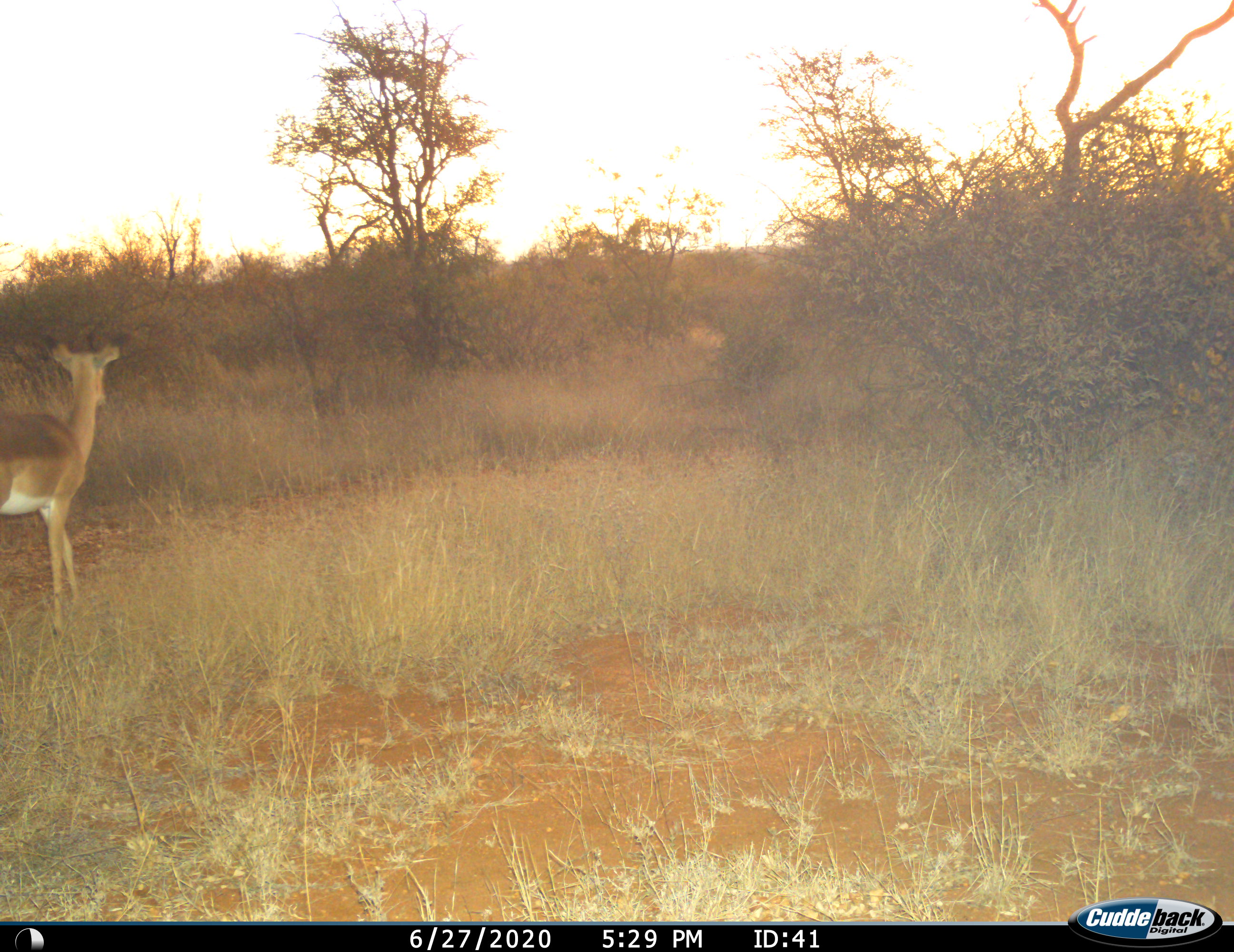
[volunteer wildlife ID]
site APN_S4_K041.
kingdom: Animalia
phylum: Chordata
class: Mammalia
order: Artiodactyla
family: Bovidae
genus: Aepyceros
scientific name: Aepyceros melampus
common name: impala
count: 1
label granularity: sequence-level